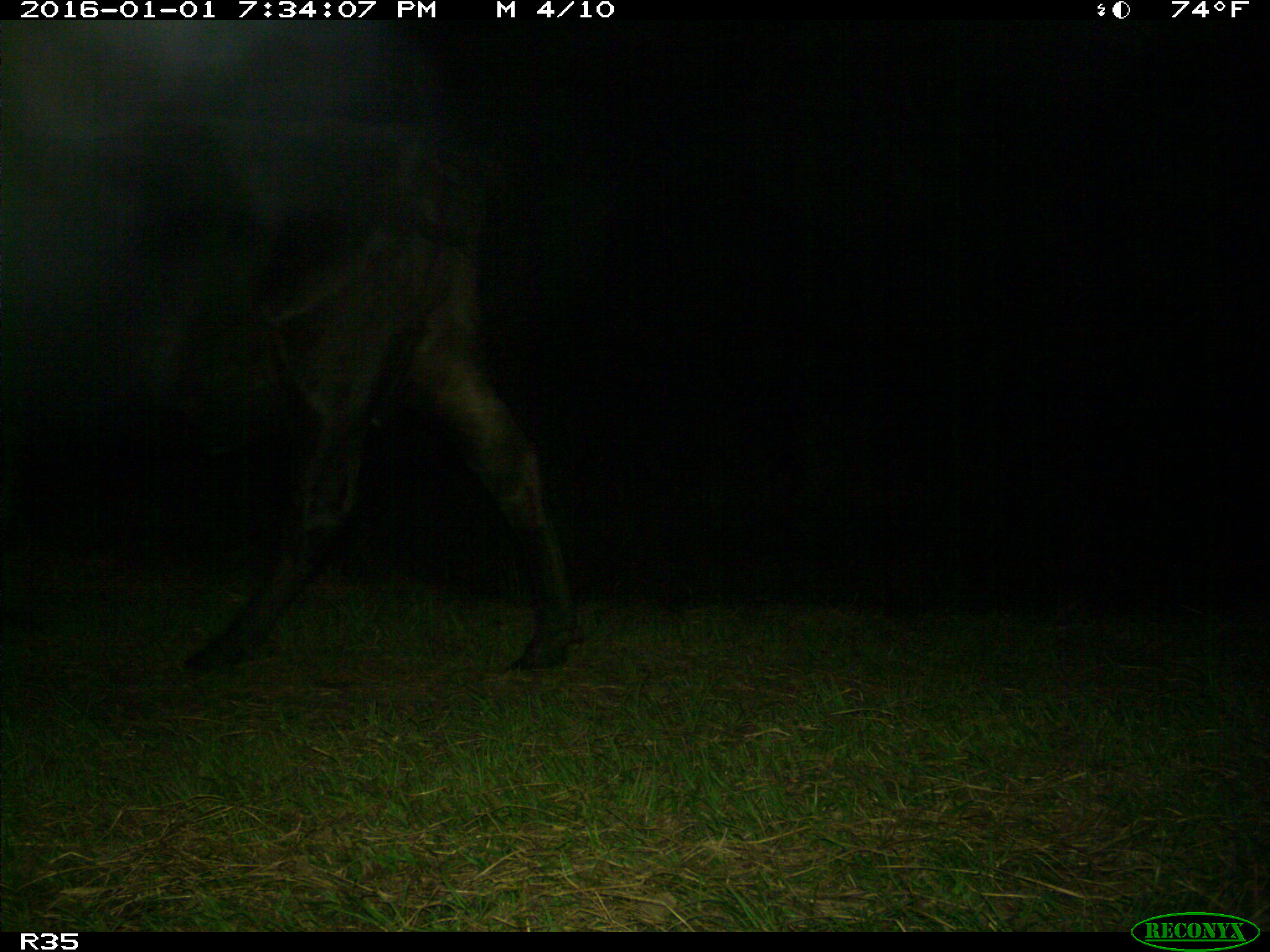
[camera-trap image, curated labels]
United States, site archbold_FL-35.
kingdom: Animalia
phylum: Chordata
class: Mammalia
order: Artiodactyla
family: Bovidae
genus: Bos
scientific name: Bos taurus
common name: domestic cow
Bos taurus (domestic cow).